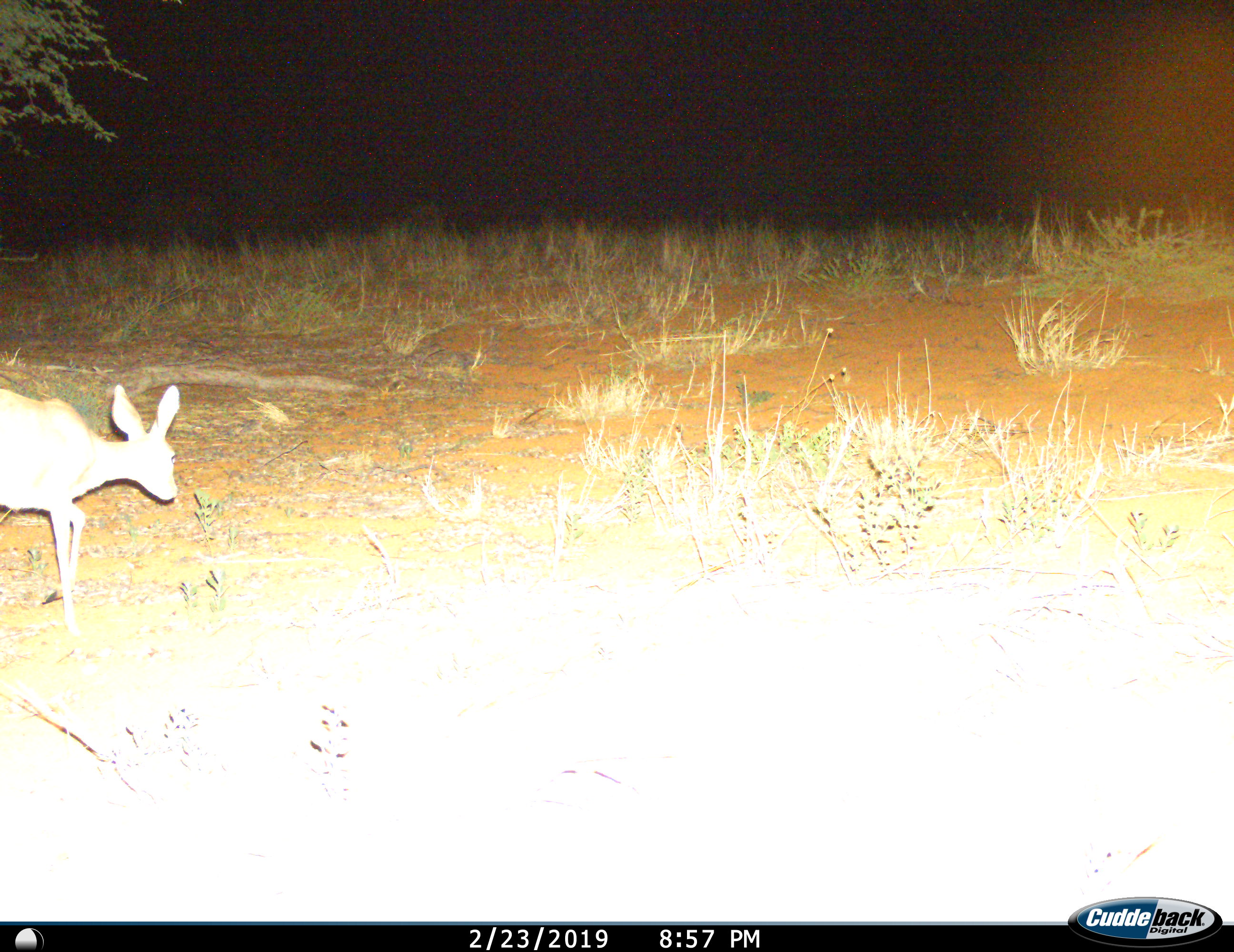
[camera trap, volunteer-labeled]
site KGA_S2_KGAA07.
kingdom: Animalia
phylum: Chordata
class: Mammalia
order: Artiodactyla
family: Bovidae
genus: Raphicerus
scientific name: Raphicerus campestris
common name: steenbok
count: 1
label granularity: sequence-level